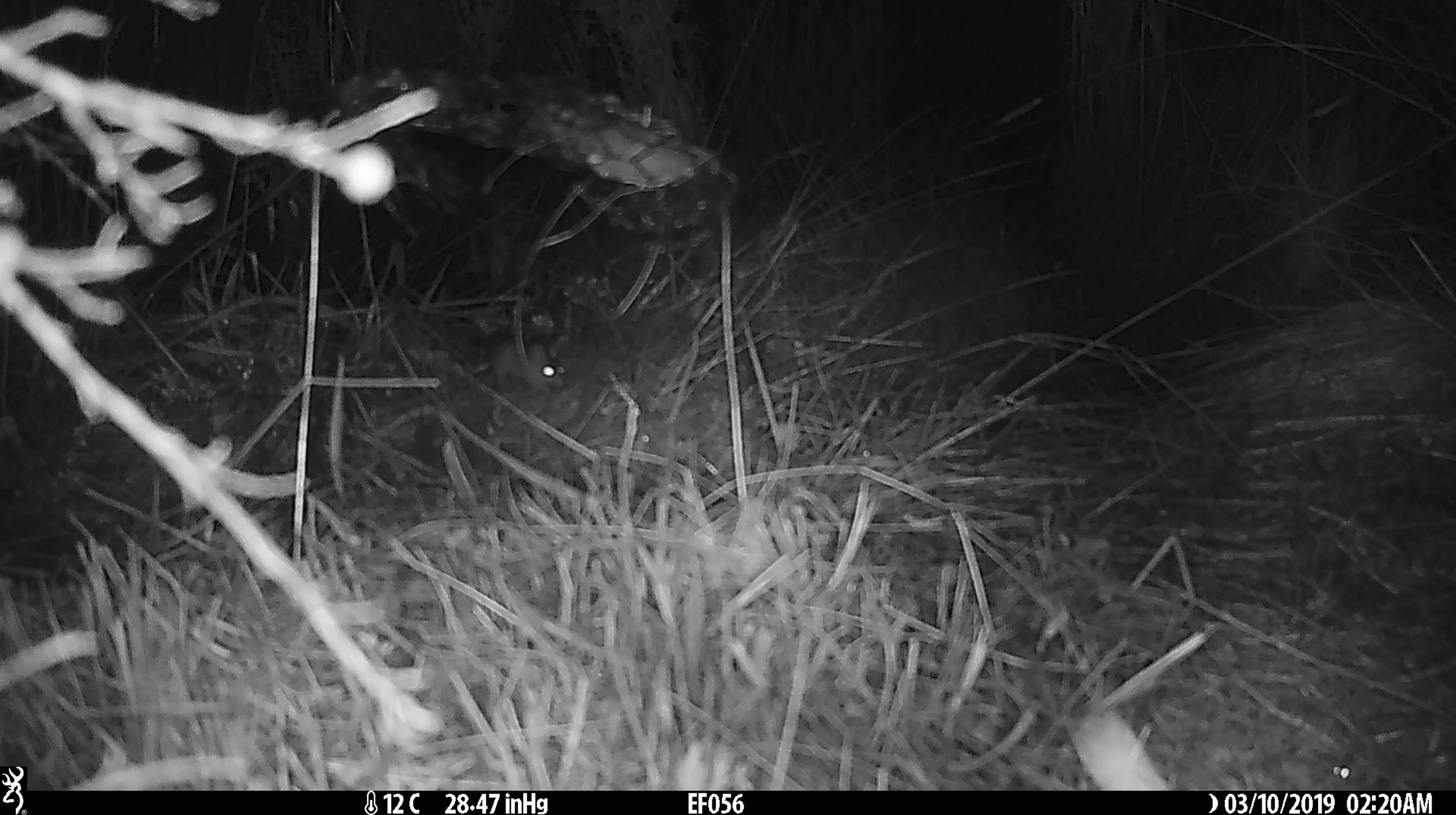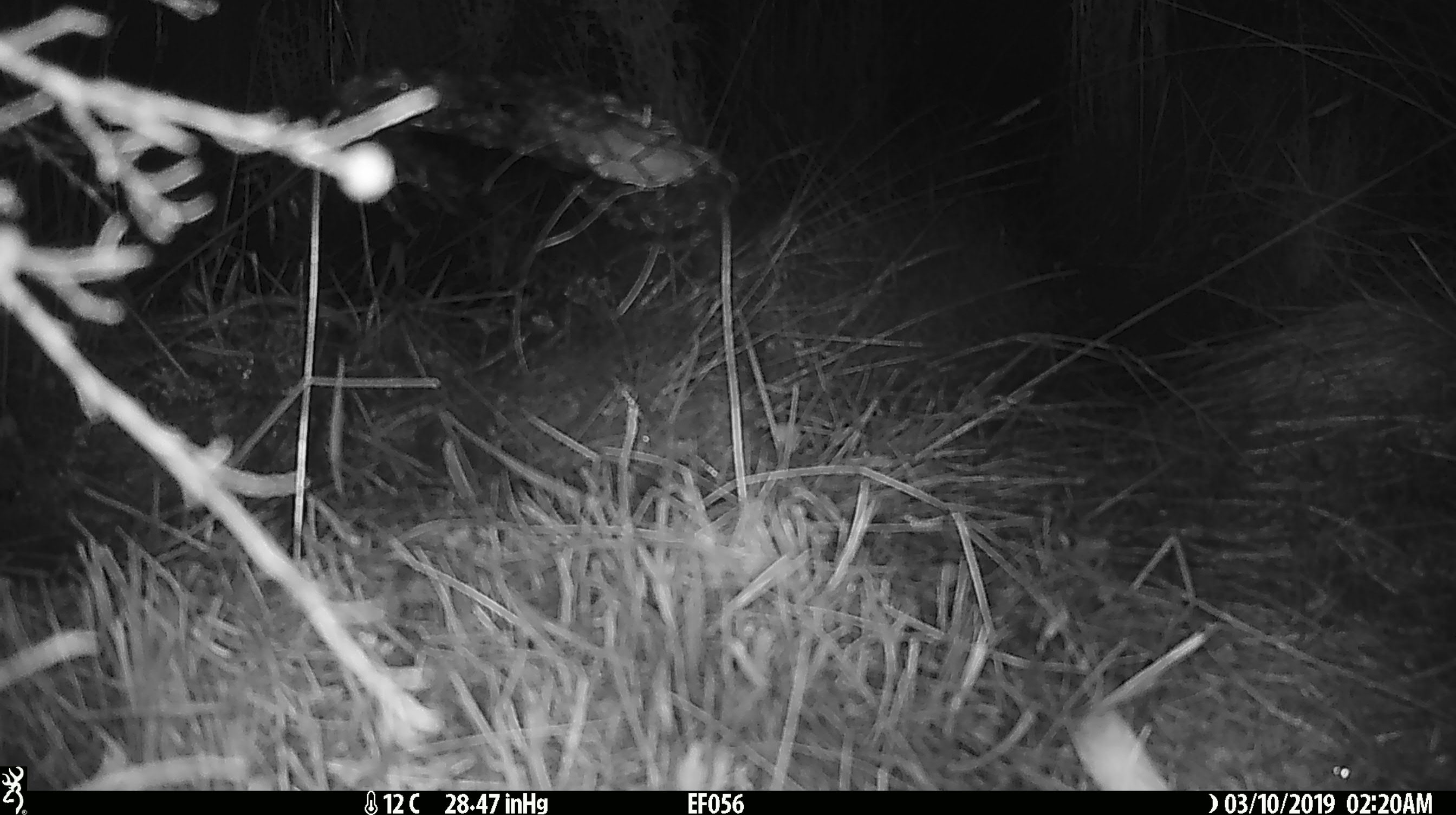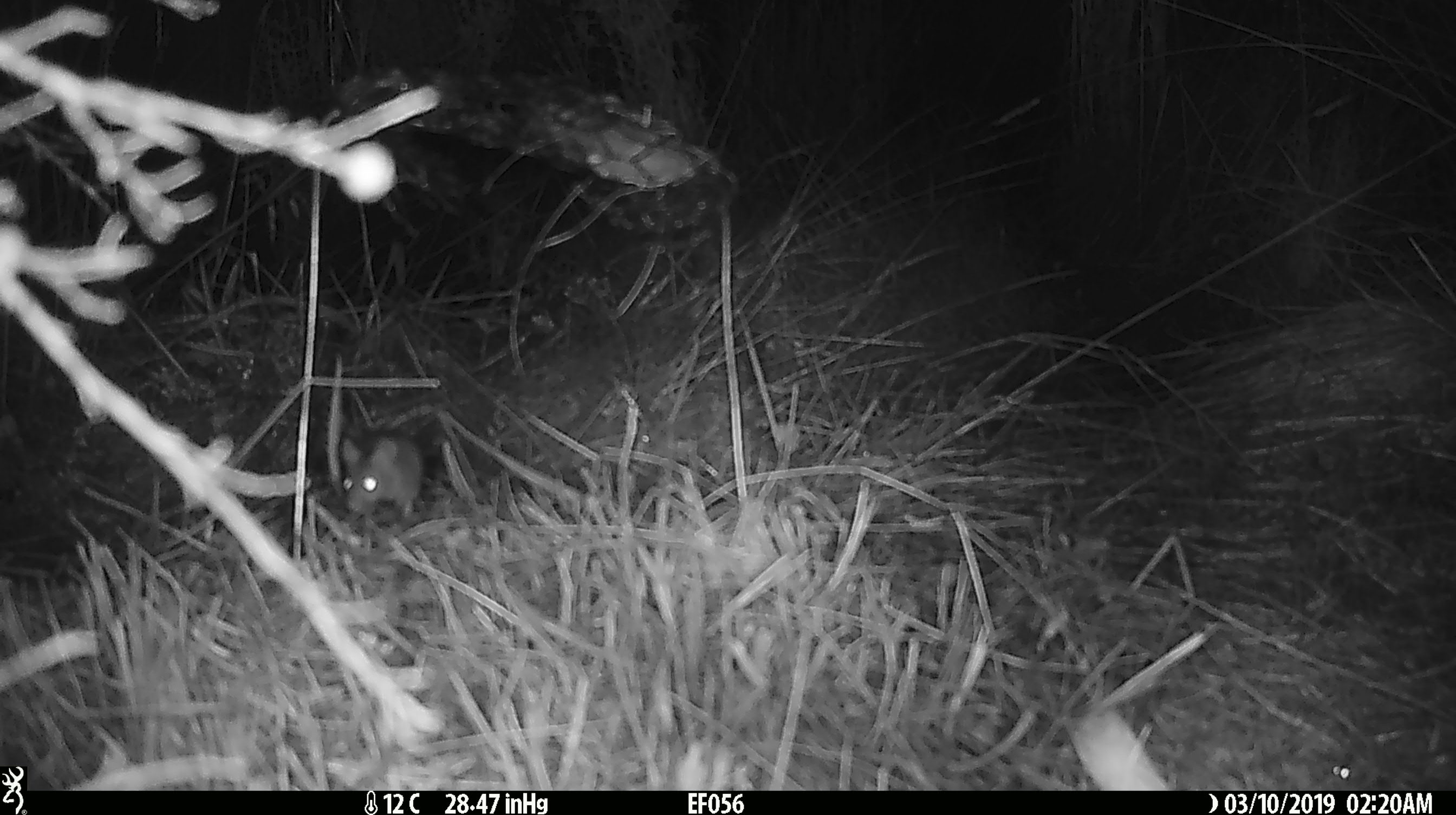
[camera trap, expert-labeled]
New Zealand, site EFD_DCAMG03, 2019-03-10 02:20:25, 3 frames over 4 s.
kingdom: Animalia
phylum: Chordata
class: Mammalia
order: Rodentia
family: Muridae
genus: Mus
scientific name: Mus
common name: mouse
Mouse (Mus).